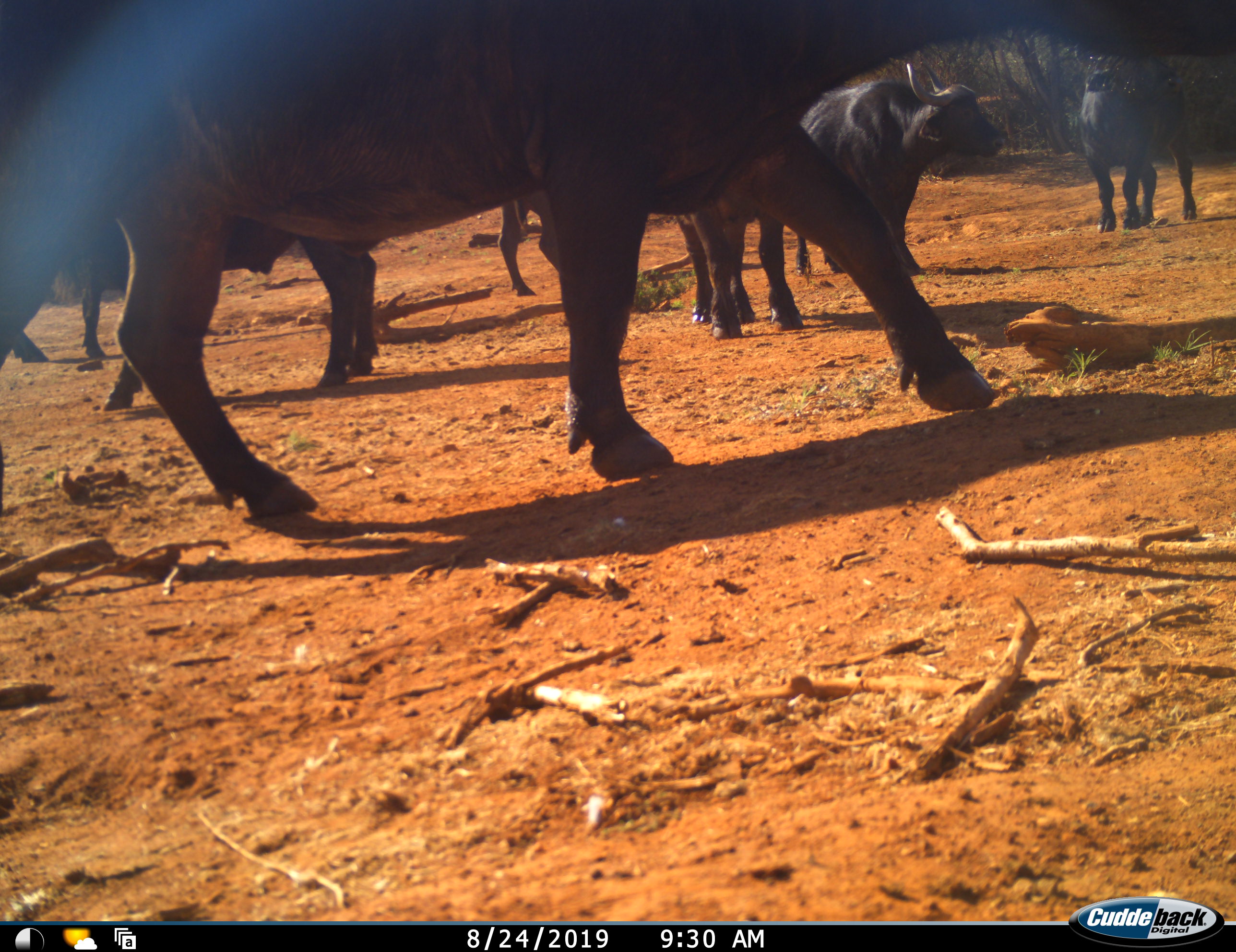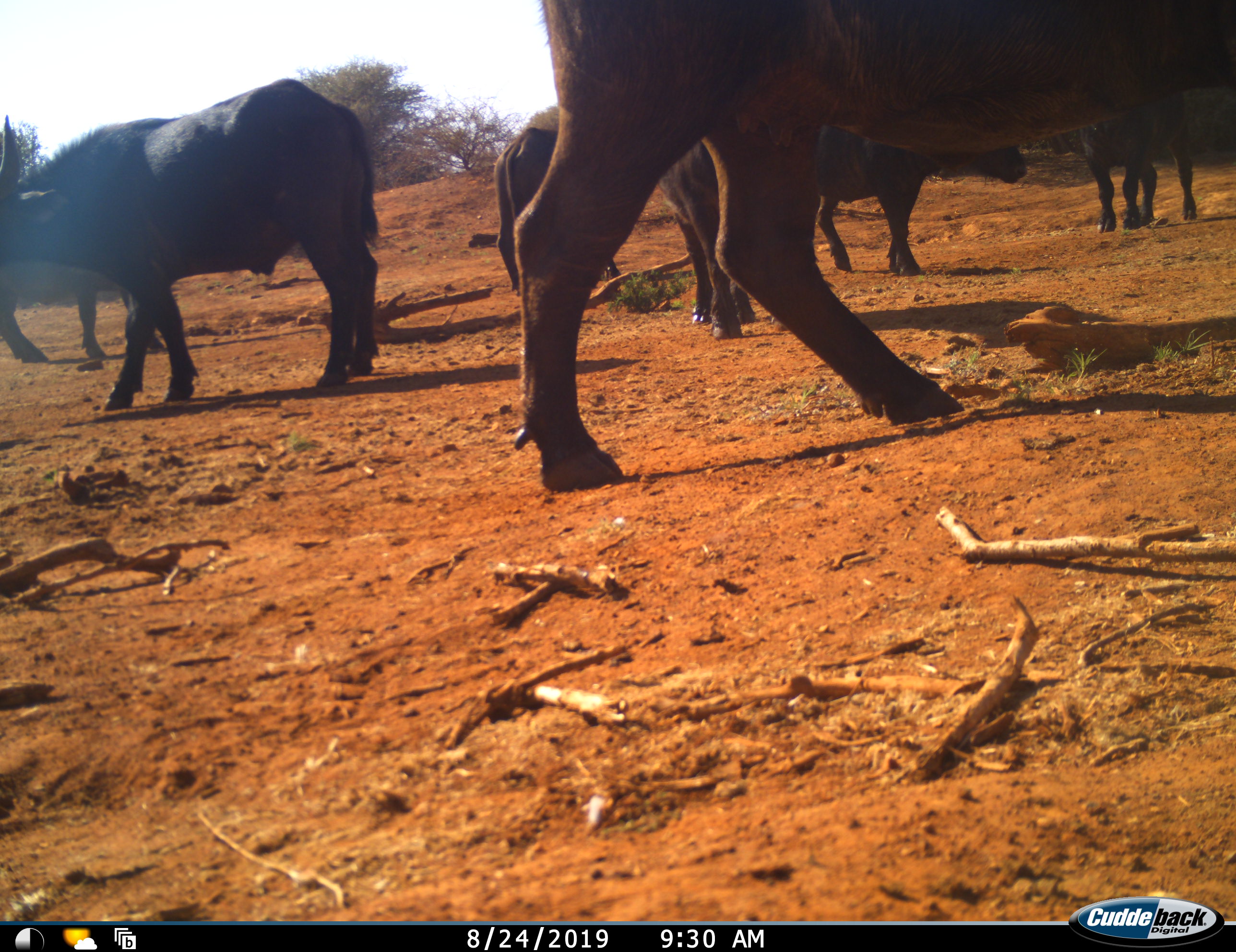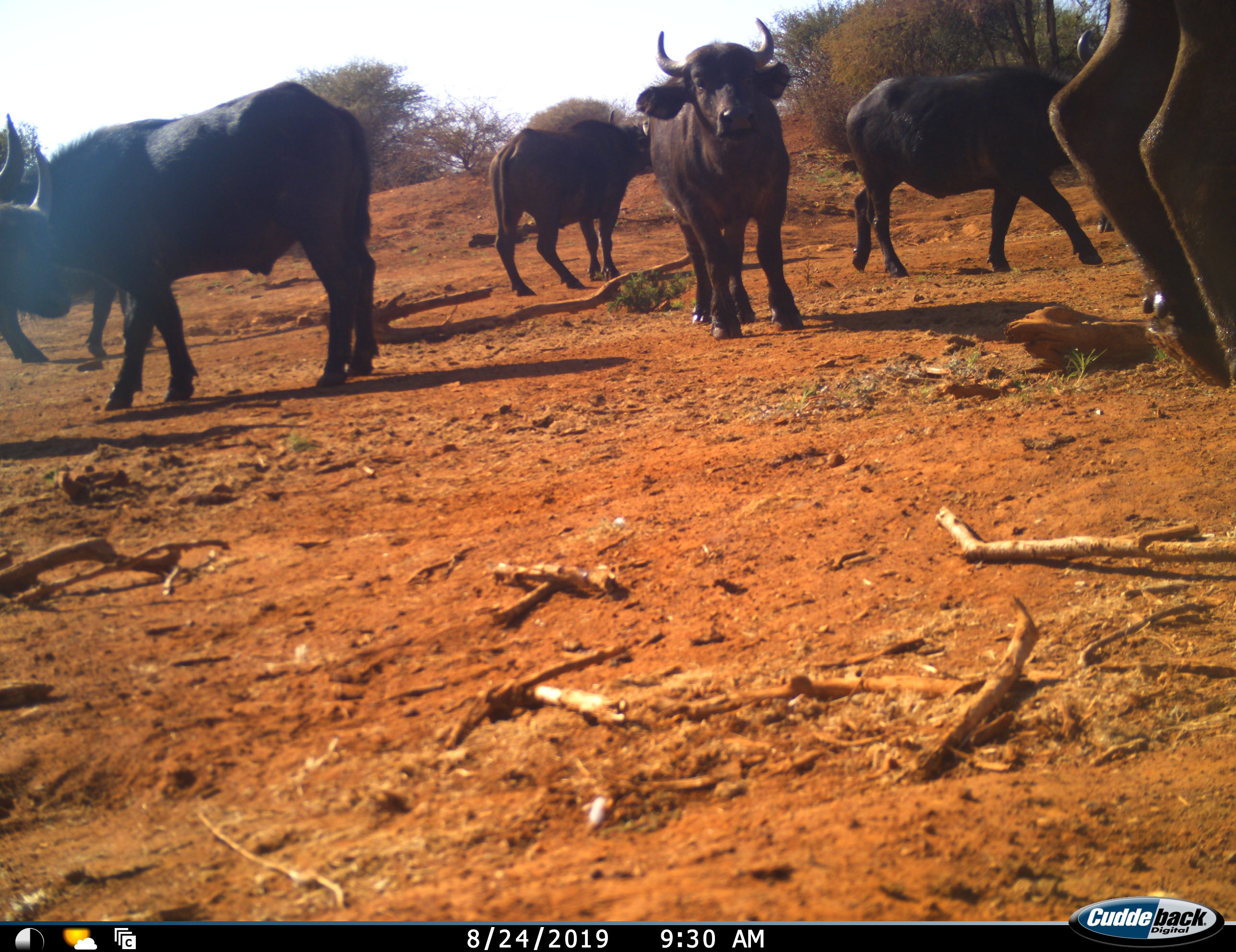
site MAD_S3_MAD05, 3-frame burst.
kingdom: Animalia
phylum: Chordata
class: Mammalia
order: Artiodactyla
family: Bovidae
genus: Syncerus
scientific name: Syncerus caffer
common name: african buffalo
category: buffalo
Buffalo (african buffalo) (Syncerus caffer), count 7. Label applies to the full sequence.